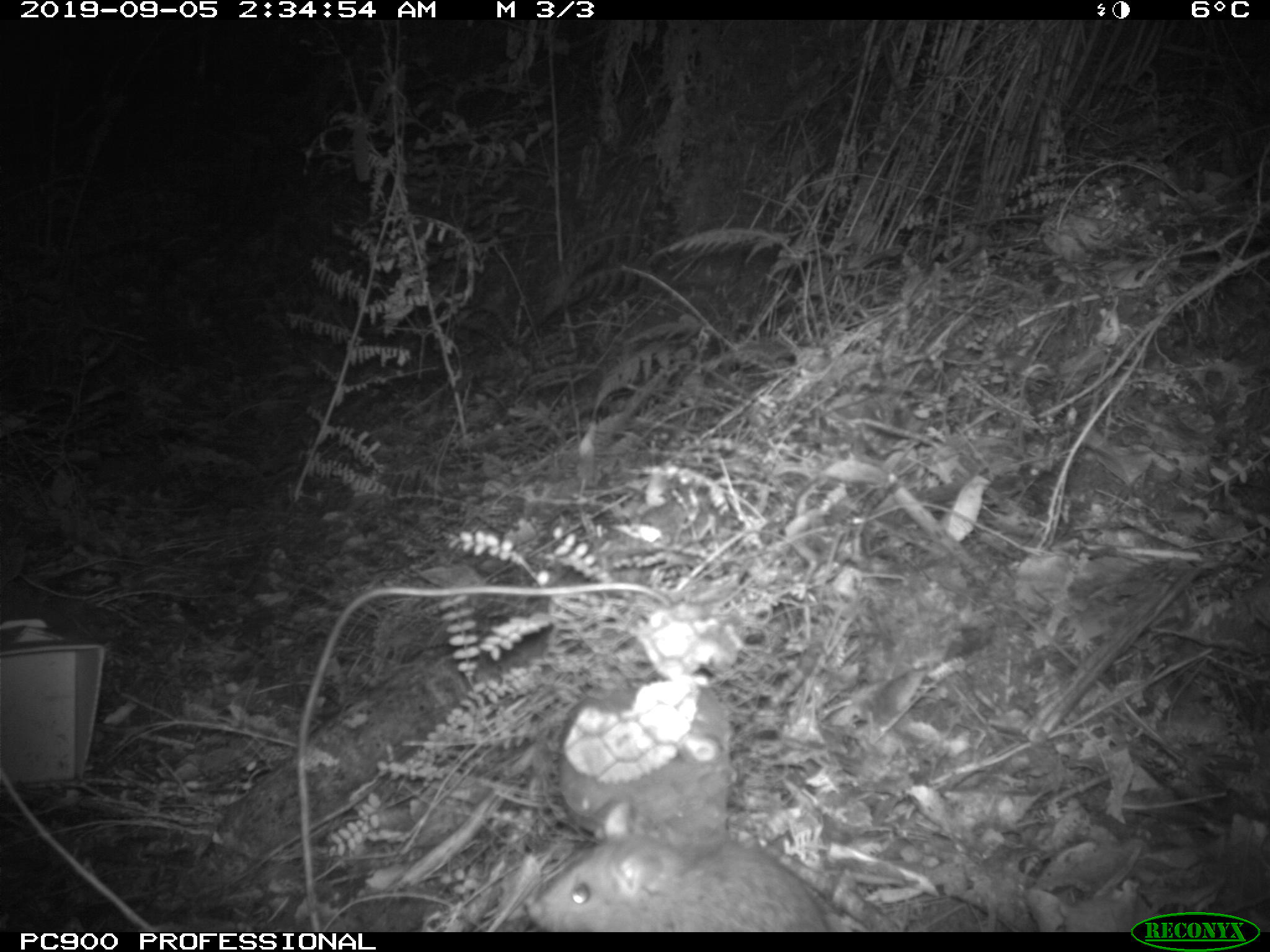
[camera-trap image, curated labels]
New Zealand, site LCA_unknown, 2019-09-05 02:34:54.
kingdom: Animalia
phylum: Chordata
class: Mammalia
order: Rodentia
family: Muridae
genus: Rattus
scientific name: Rattus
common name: rat